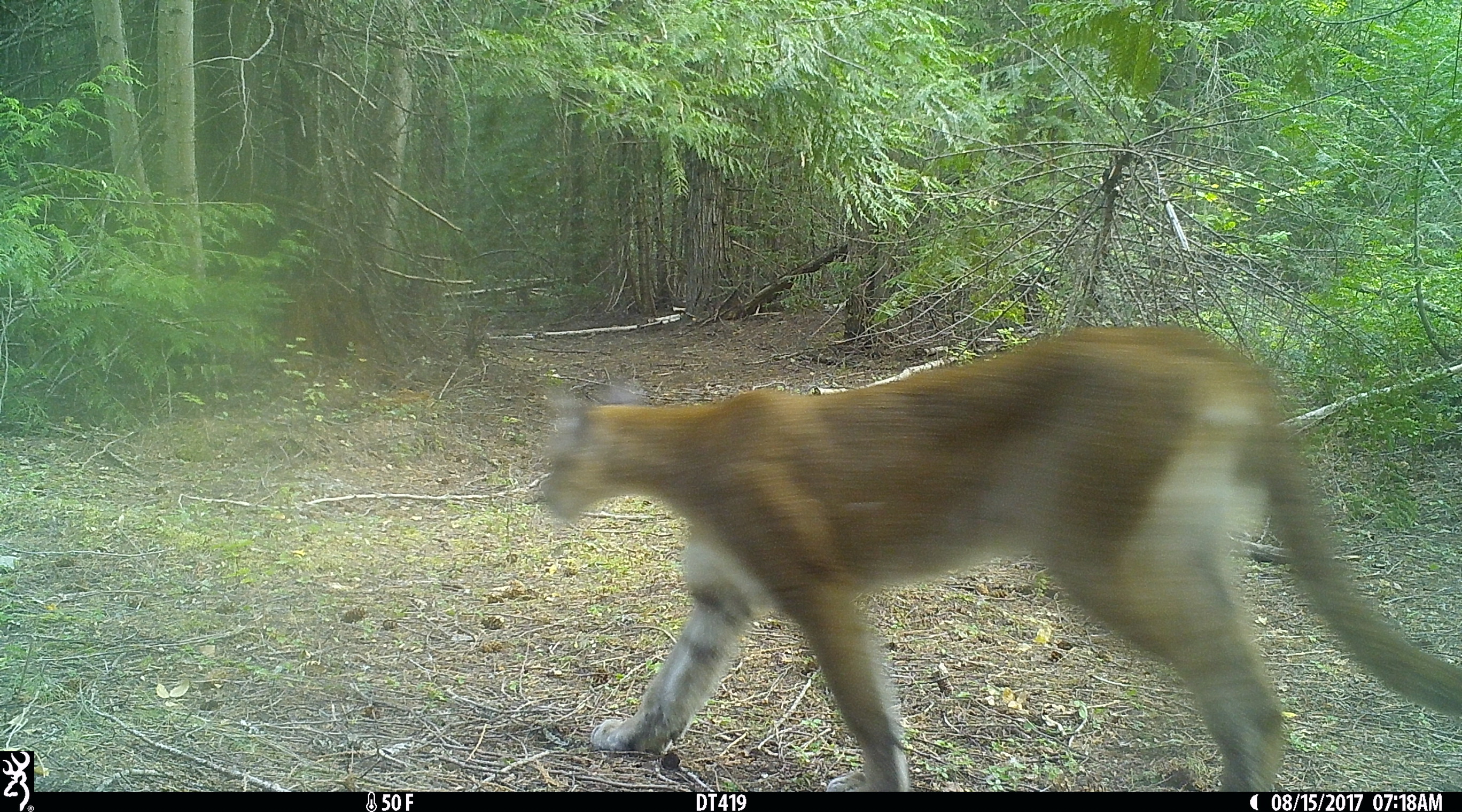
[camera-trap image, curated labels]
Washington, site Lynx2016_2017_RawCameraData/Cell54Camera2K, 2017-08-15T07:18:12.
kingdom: Animalia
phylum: Chordata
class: Mammalia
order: Carnivora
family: Felidae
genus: Puma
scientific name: Puma concolor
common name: mountain lion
Puma concolor (mountain lion). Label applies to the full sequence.